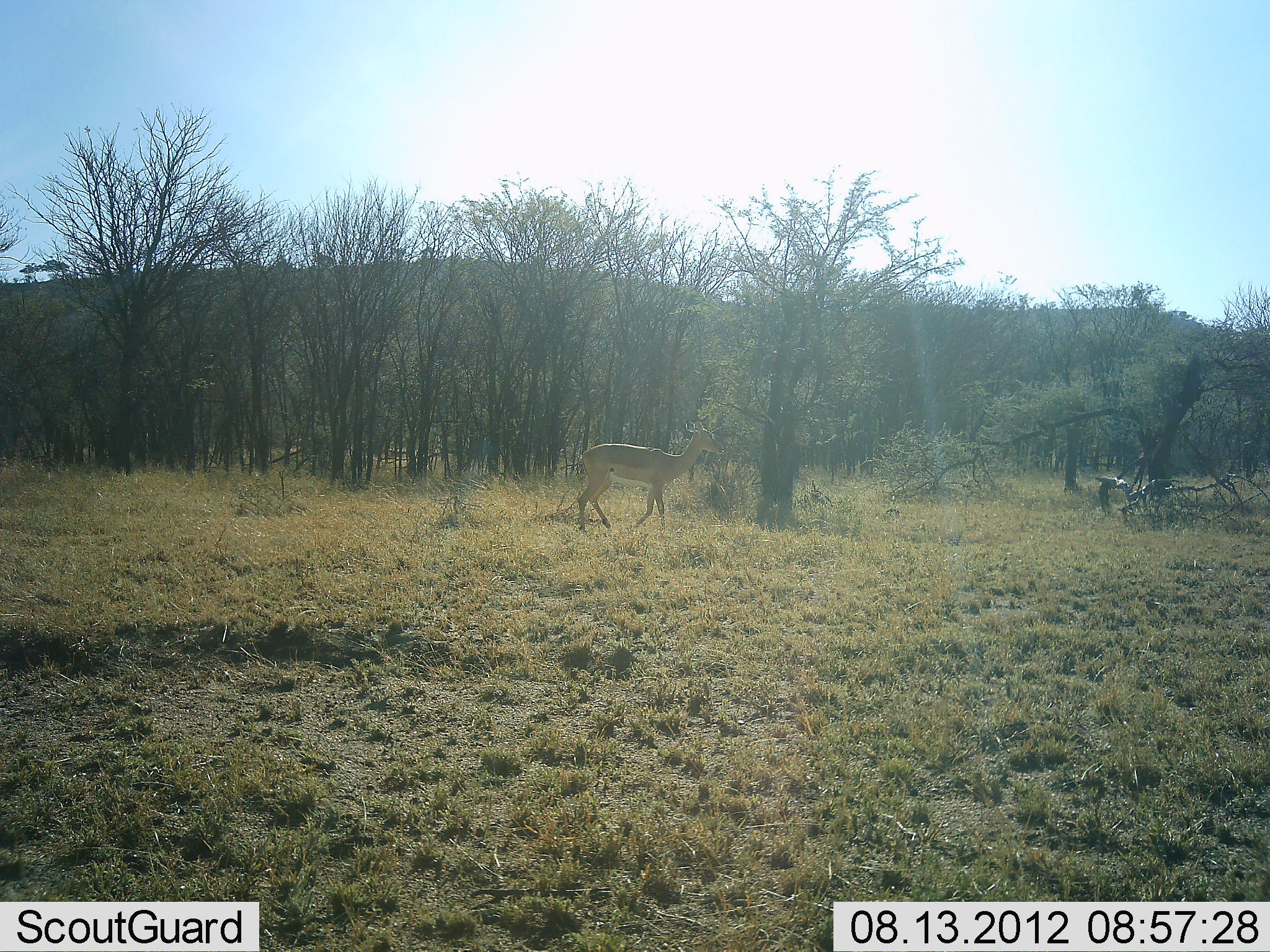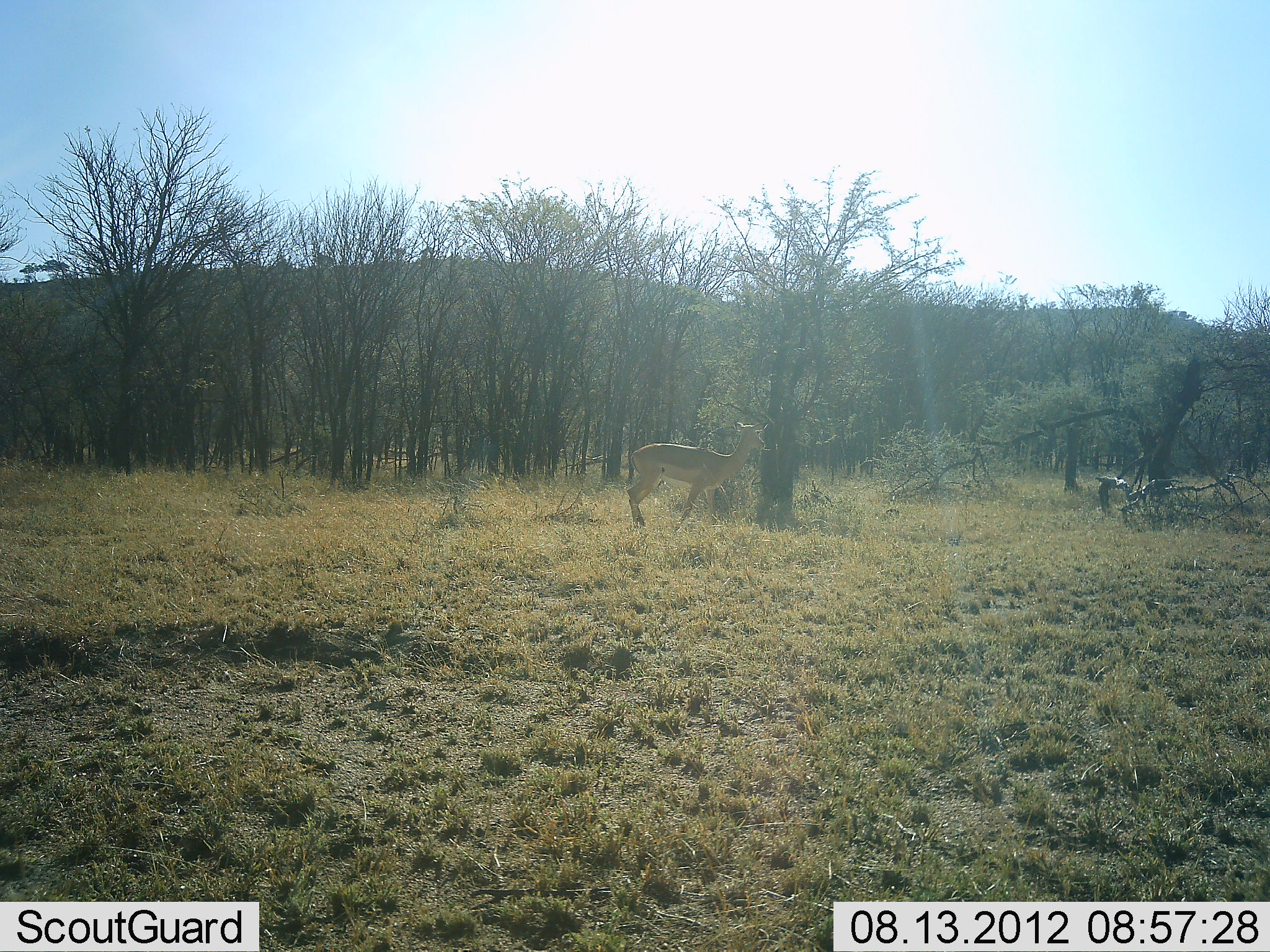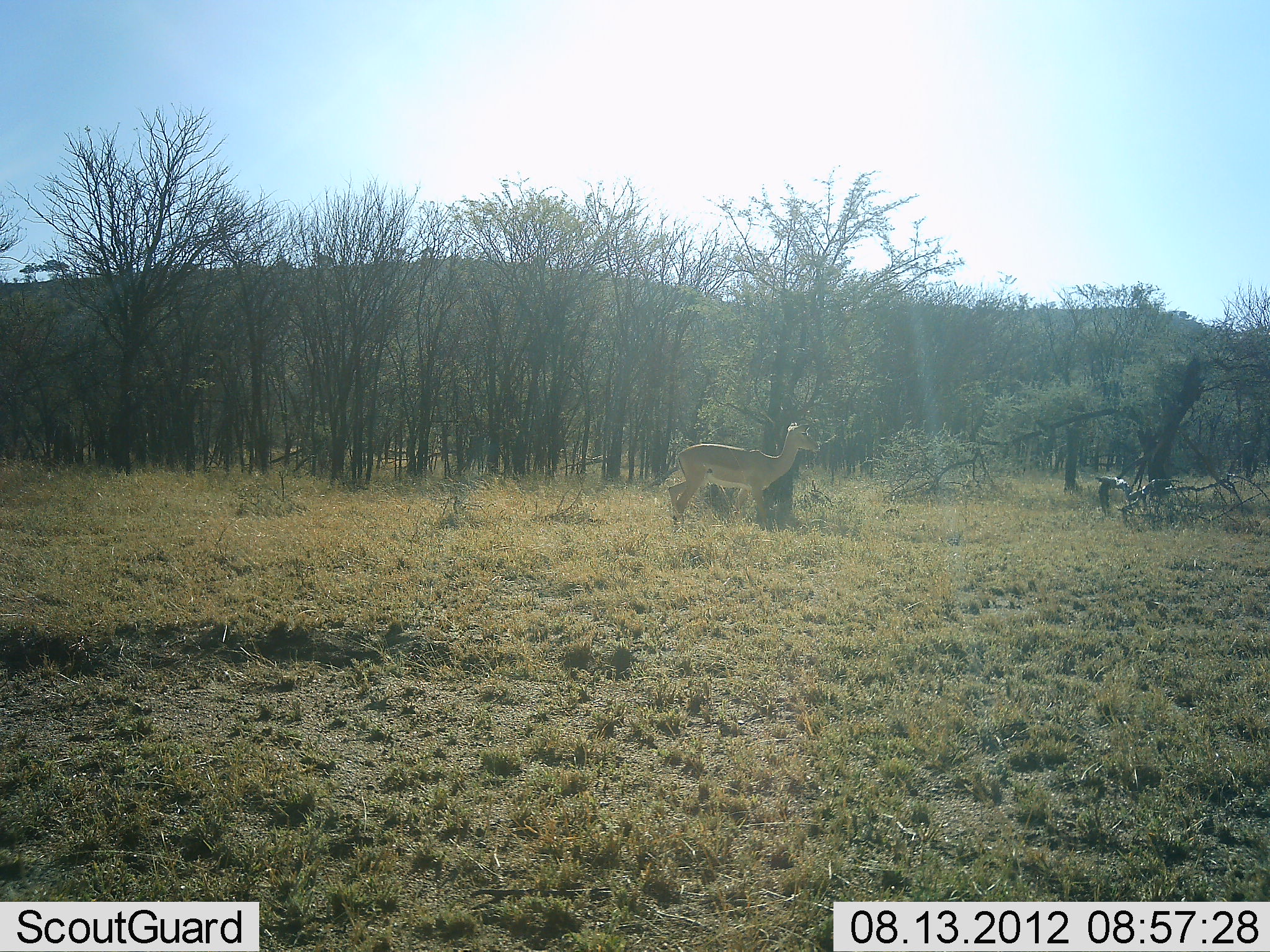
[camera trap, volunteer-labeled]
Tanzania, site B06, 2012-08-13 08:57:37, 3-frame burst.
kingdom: Animalia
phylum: Chordata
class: Mammalia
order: Artiodactyla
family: Bovidae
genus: Aepyceros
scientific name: Aepyceros melampus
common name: impala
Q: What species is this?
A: Impala (Aepyceros melampus).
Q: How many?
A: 1.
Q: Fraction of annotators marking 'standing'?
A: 10%.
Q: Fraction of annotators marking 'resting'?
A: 0%.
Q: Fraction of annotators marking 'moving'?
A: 90%.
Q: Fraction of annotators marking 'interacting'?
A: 0%.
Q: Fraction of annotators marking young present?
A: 0%.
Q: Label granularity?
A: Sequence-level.